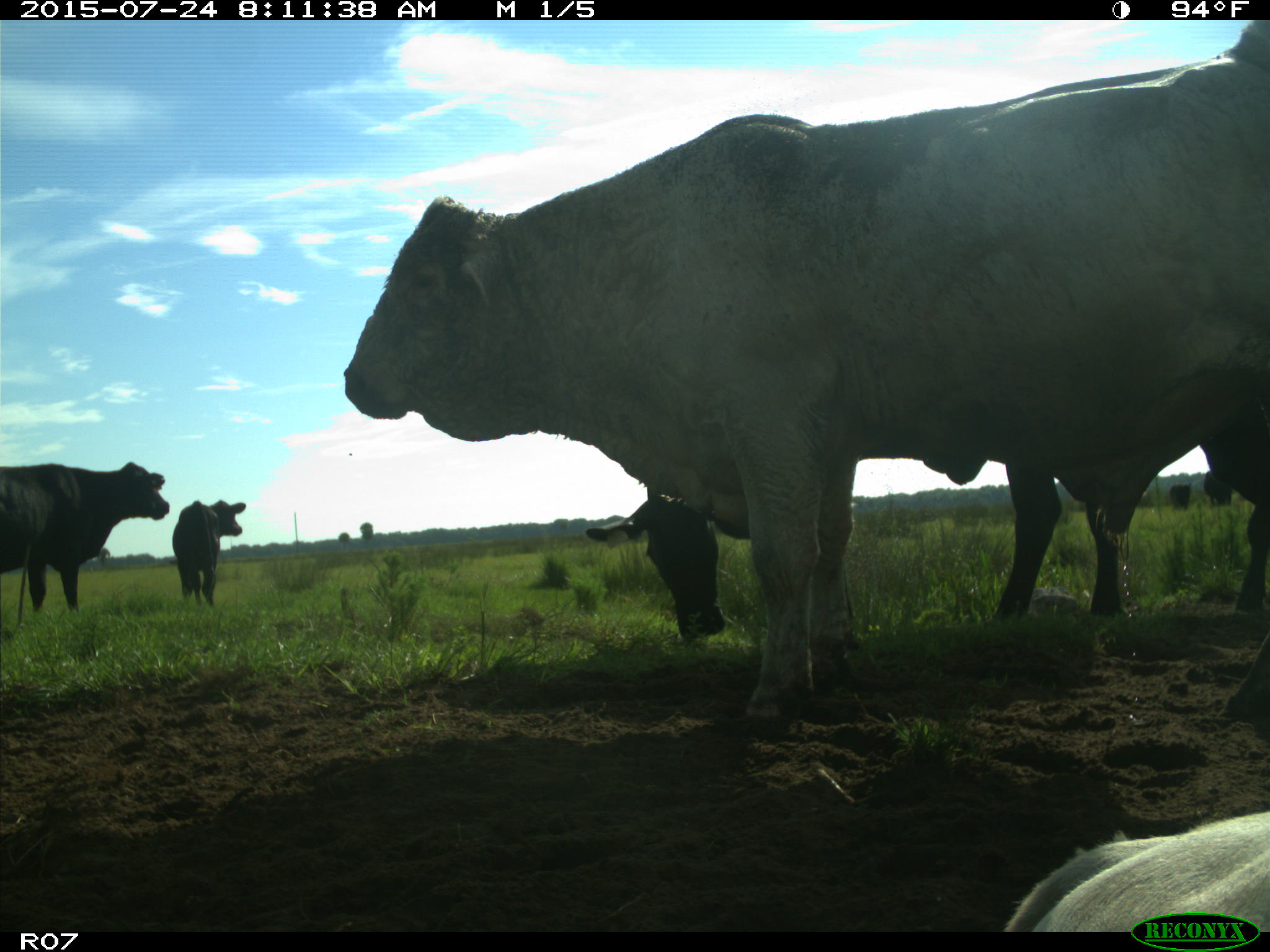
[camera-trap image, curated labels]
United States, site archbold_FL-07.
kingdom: Animalia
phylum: Chordata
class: Mammalia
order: Artiodactyla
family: Bovidae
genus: Bos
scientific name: Bos taurus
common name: domestic cow